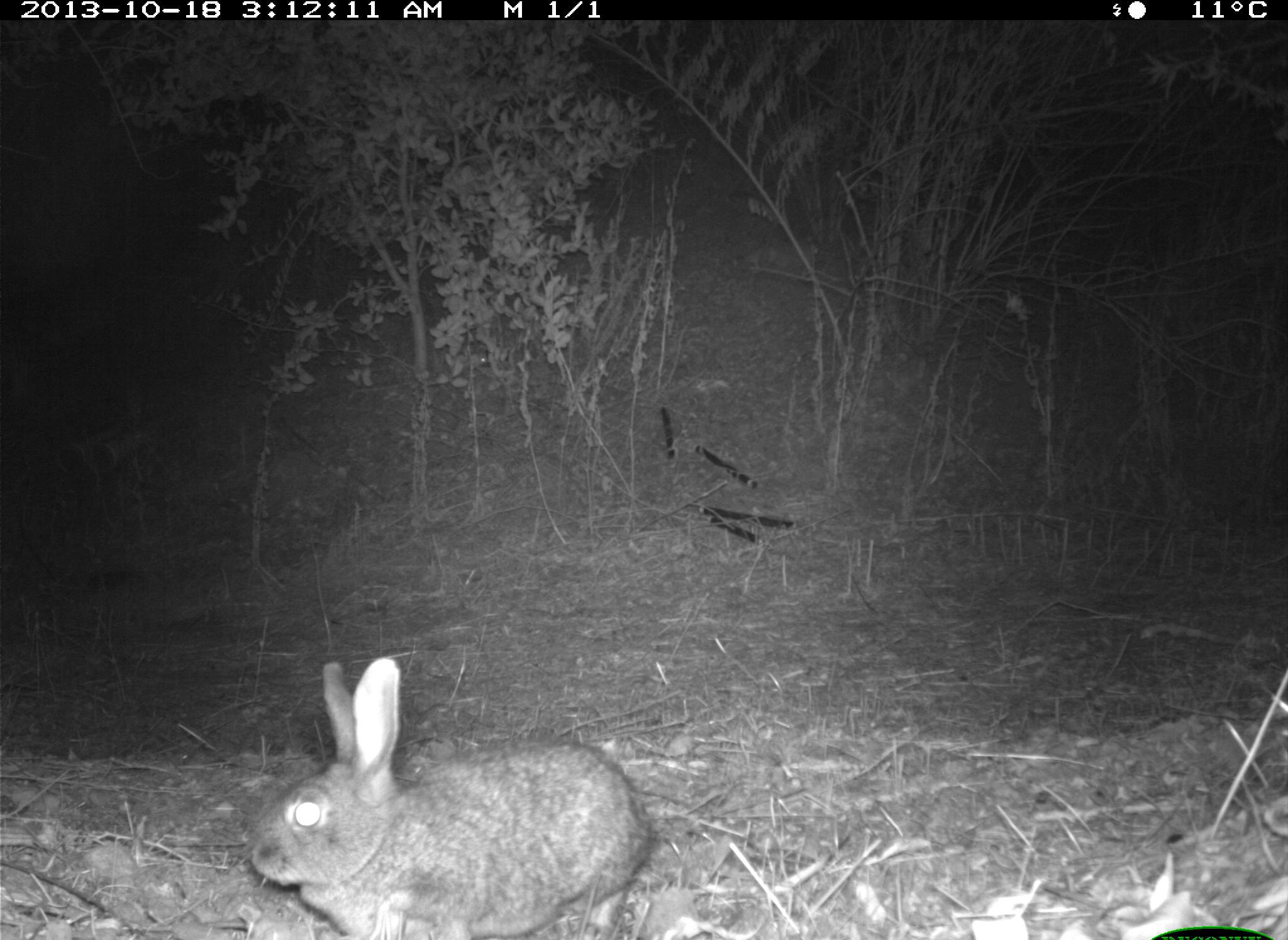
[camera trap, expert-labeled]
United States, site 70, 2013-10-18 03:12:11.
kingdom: Animalia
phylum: Chordata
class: Mammalia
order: Lagomorpha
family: Leporidae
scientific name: Leporidae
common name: rabbits and hares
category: rabbit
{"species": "rabbit (rabbits and hares) (Leporidae)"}